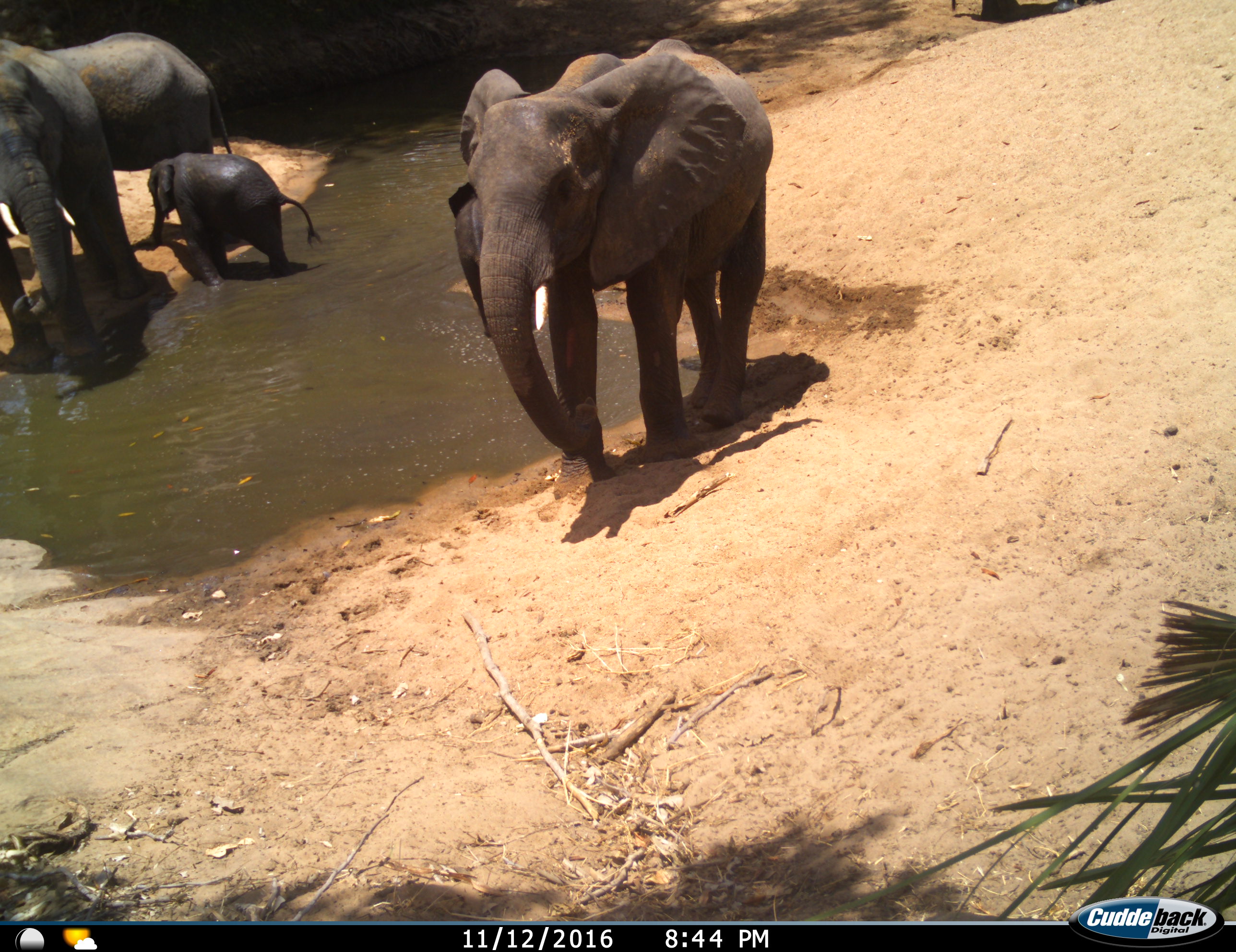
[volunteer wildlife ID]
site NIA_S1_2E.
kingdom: Animalia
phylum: Chordata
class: Mammalia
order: Proboscidea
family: Elephantidae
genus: Loxodonta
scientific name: Loxodonta africana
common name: african bush elephant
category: elephant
Elephant (african bush elephant) (Loxodonta africana), count 4. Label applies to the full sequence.